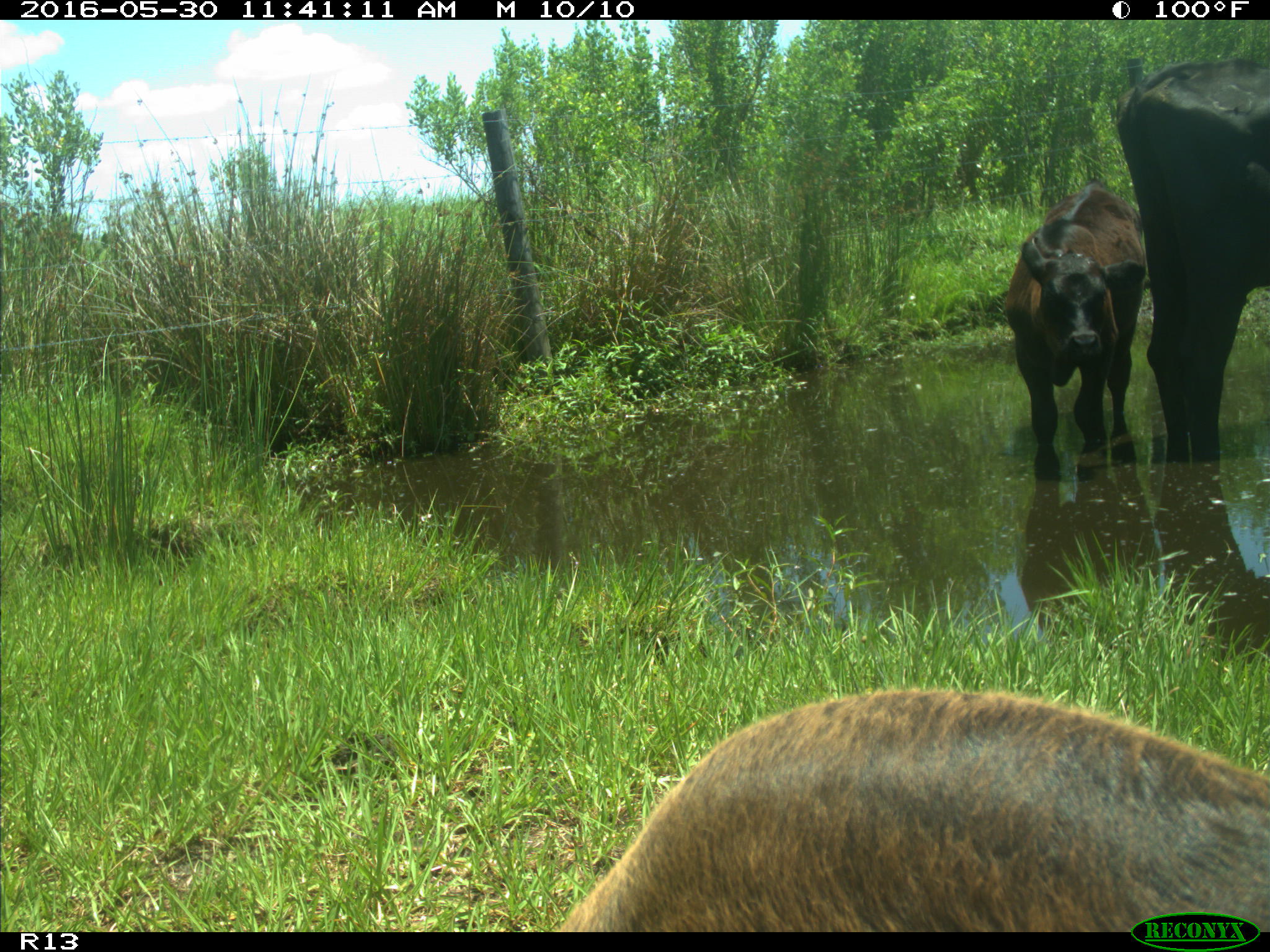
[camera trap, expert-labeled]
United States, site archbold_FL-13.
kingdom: Animalia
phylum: Chordata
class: Mammalia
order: Artiodactyla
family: Bovidae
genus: Bos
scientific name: Bos taurus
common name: domestic cow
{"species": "Bos taurus (domestic cow)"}